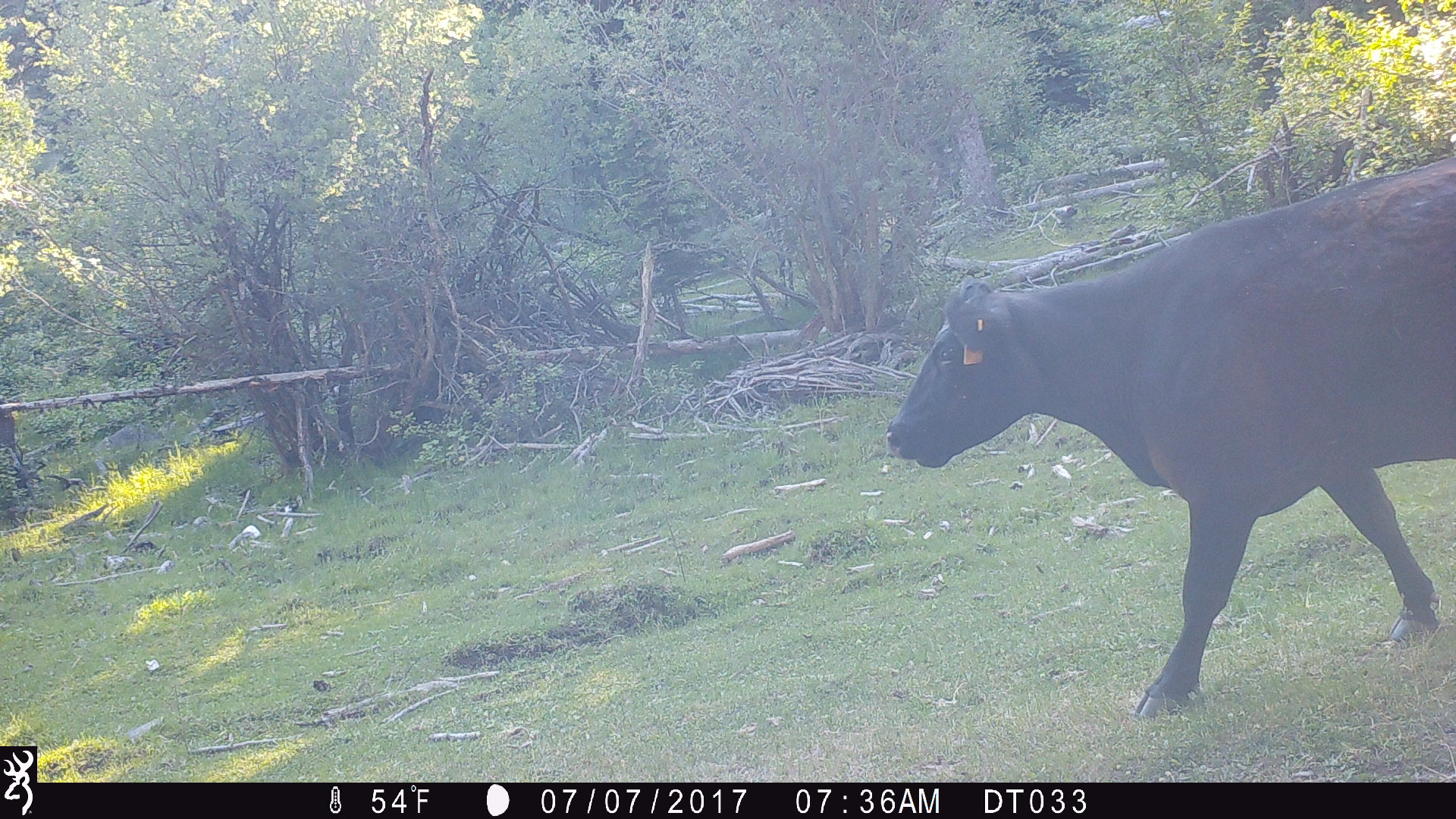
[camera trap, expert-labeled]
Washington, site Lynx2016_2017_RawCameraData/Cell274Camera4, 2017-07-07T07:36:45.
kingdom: Animalia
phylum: Chordata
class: Mammalia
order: Artiodactyla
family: Bovidae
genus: Bos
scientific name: Bos taurus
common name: domestic cattle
Domestic cattle (Bos taurus). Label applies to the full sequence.